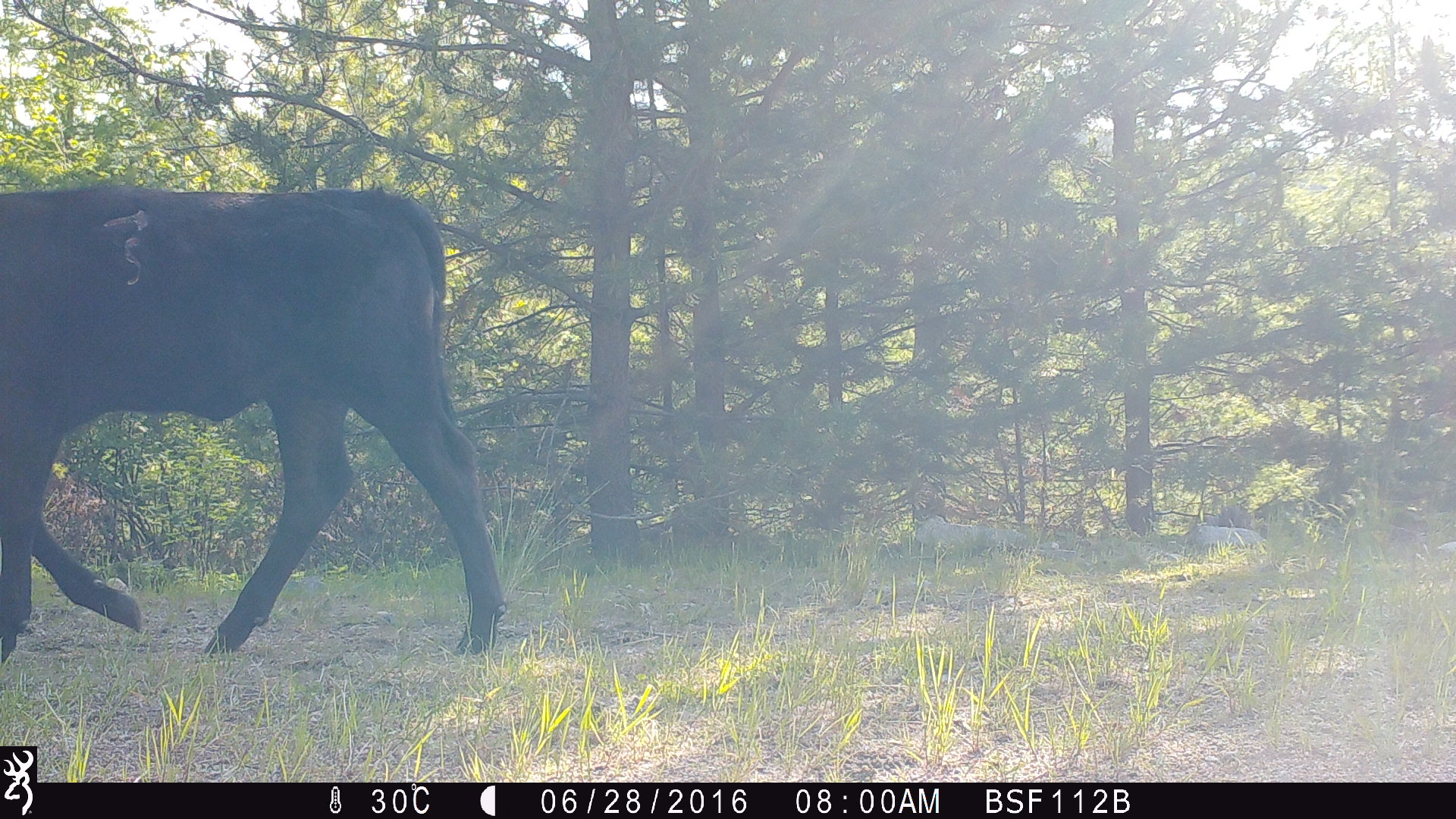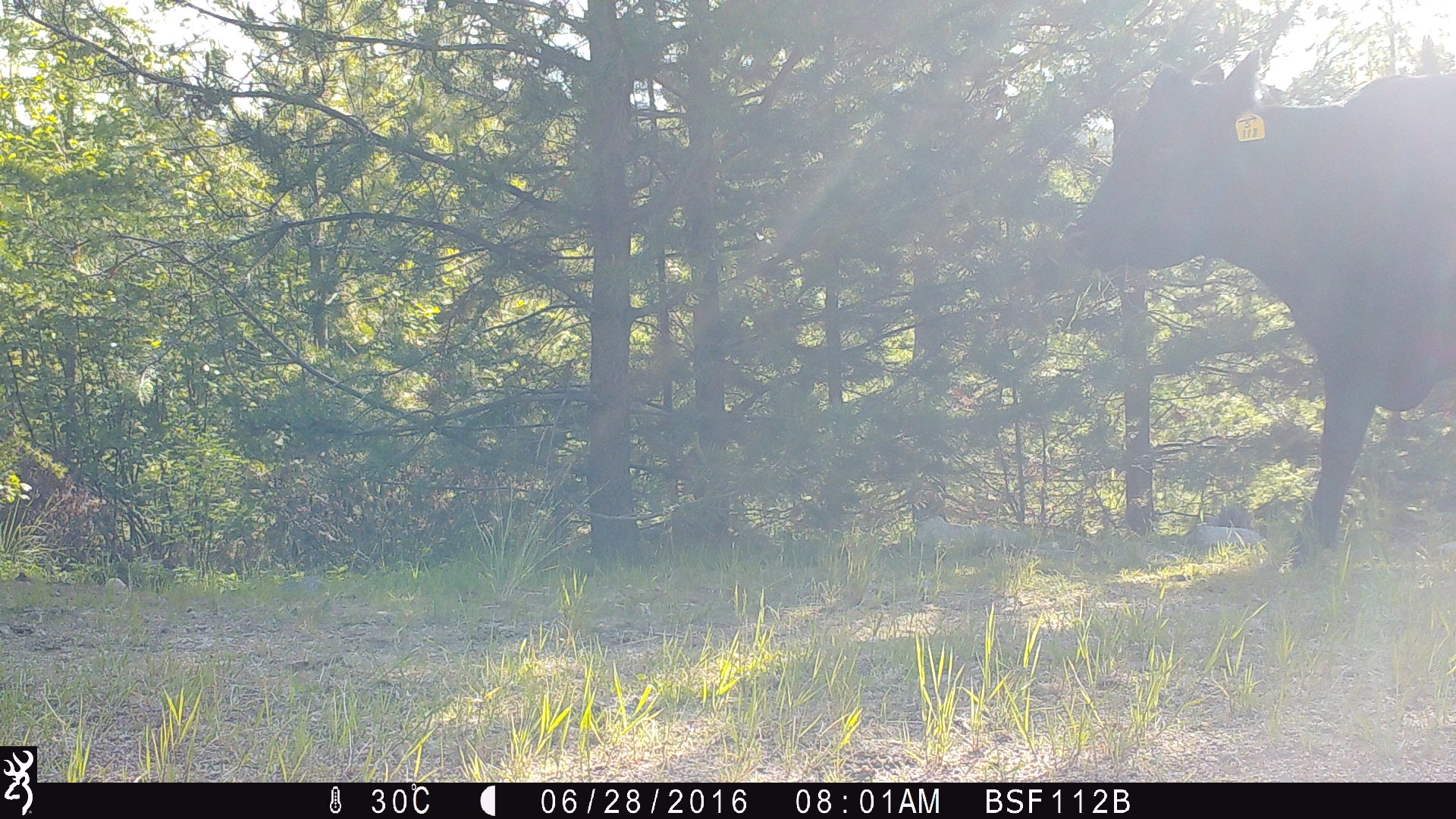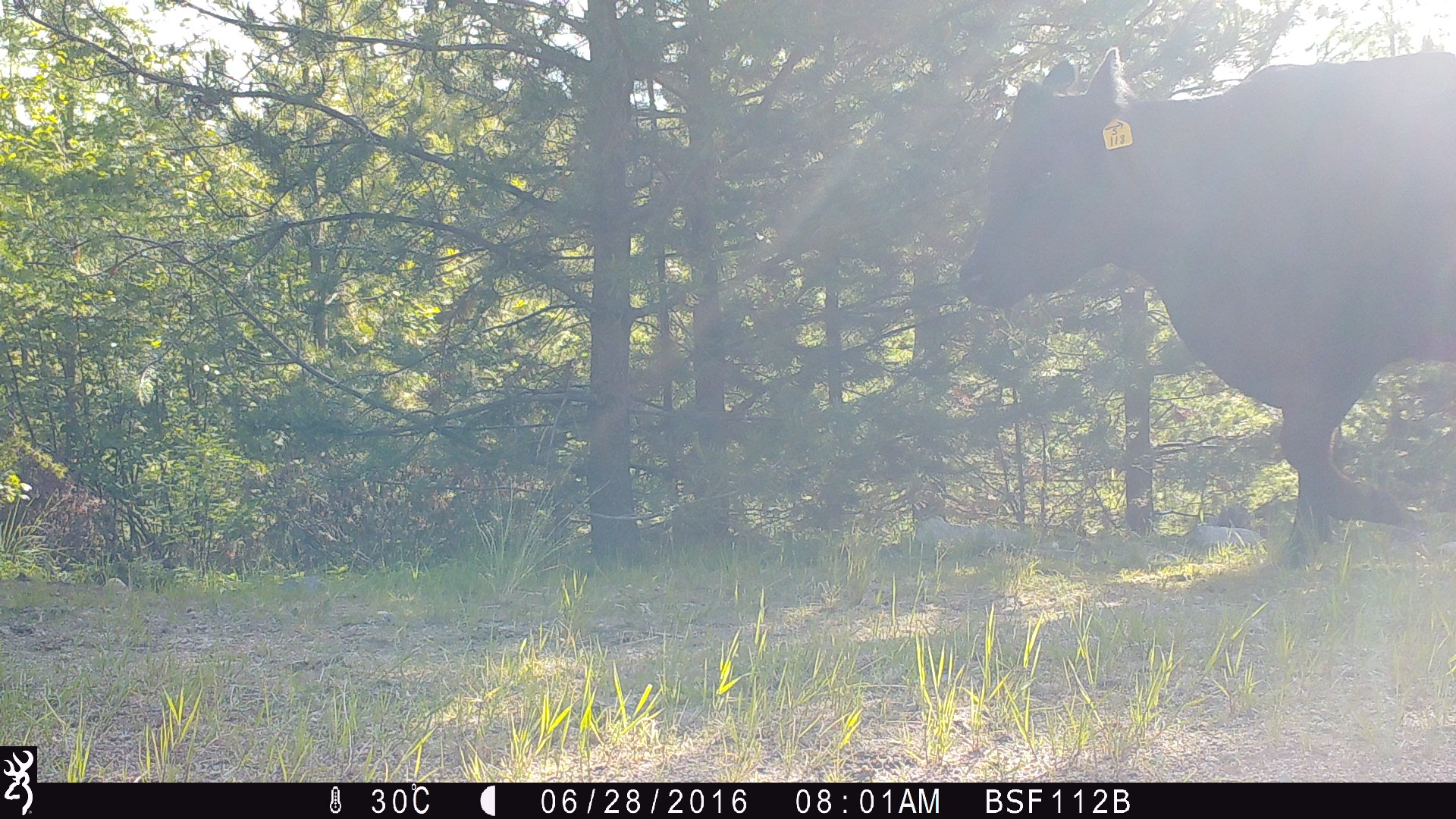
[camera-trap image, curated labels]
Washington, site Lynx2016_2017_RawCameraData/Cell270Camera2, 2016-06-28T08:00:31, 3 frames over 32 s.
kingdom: Animalia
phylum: Chordata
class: Mammalia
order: Artiodactyla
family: Bovidae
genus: Bos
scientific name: Bos taurus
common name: domestic cattle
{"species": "domestic cattle (Bos taurus)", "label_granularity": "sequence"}